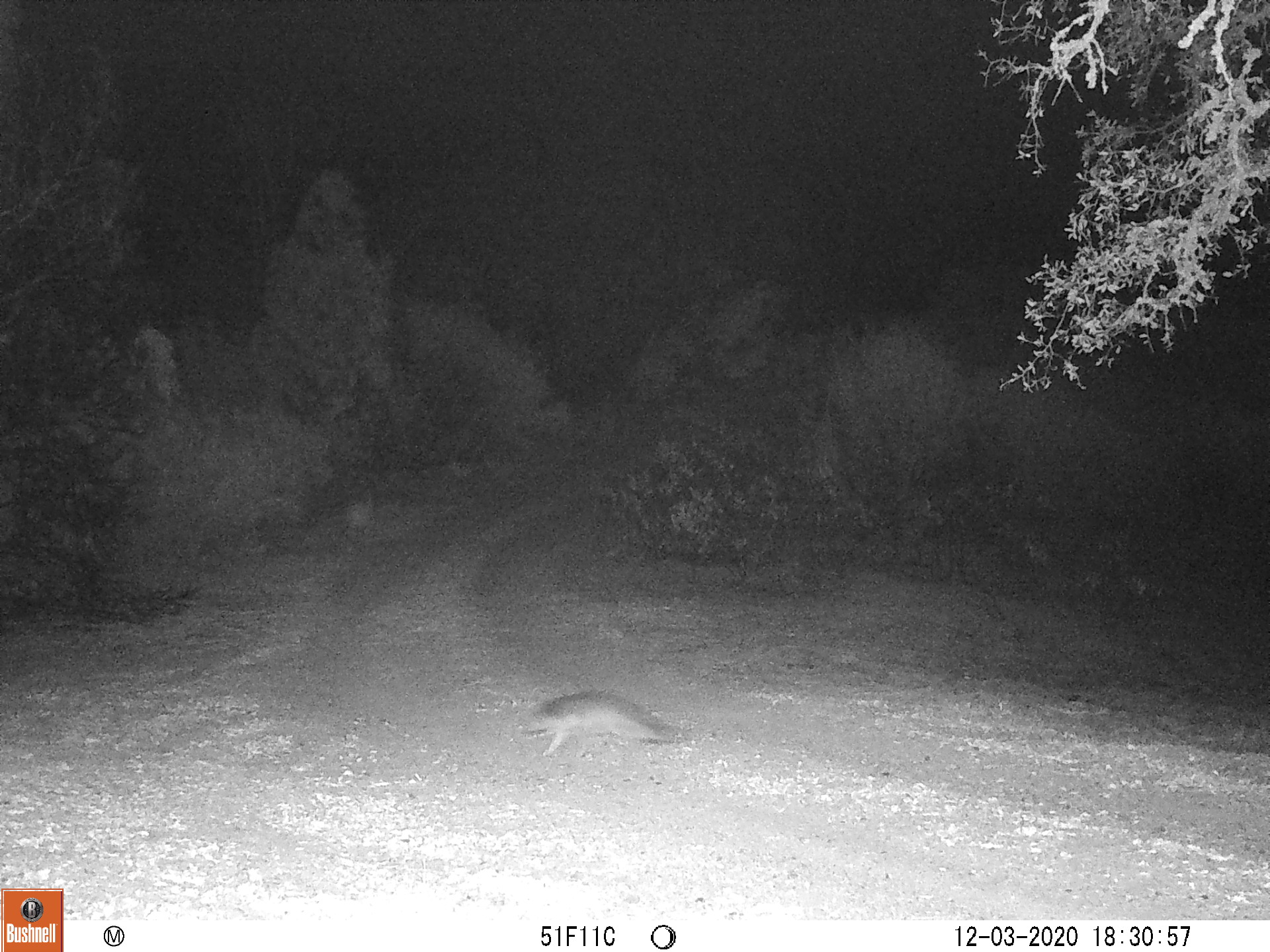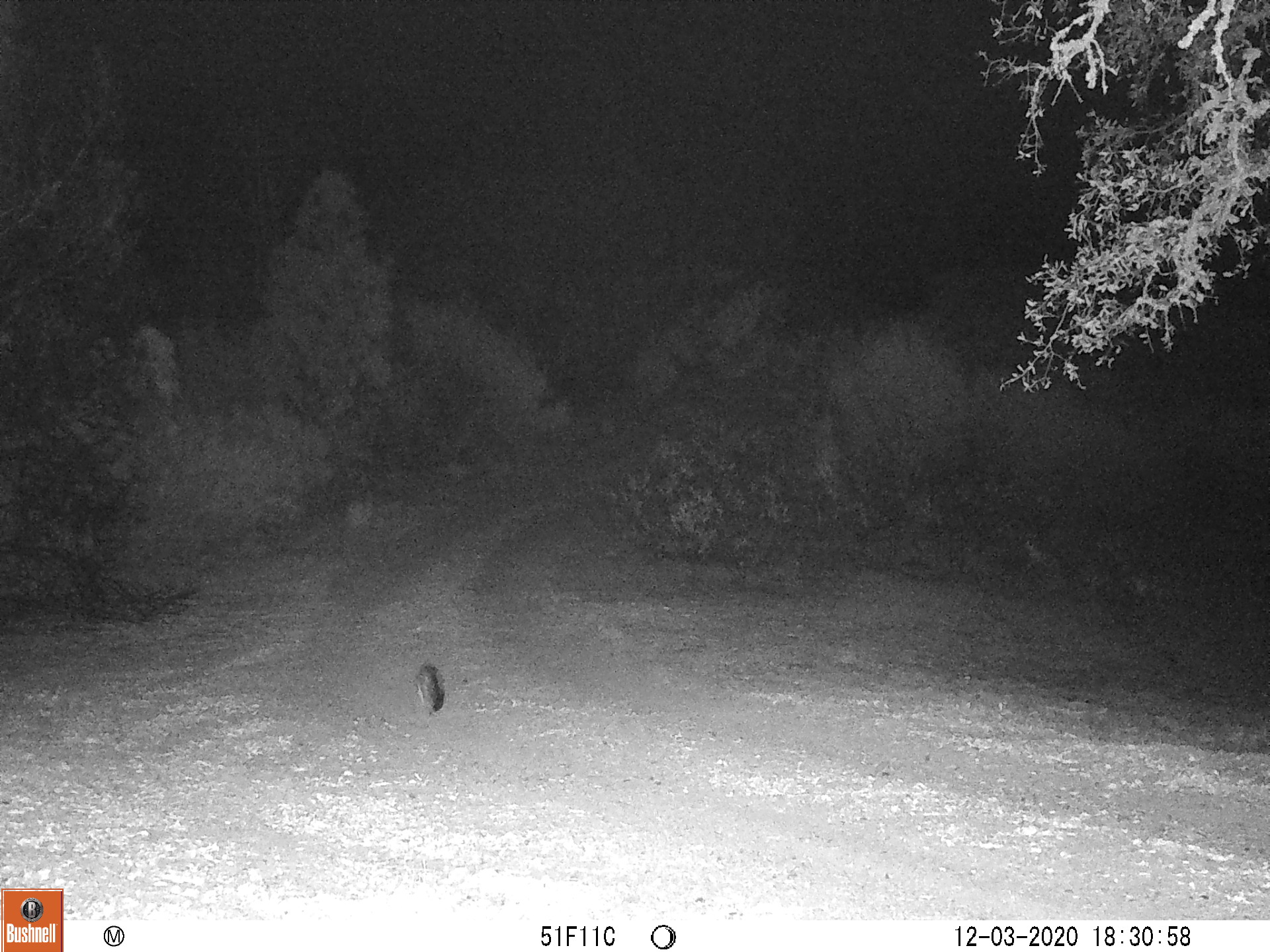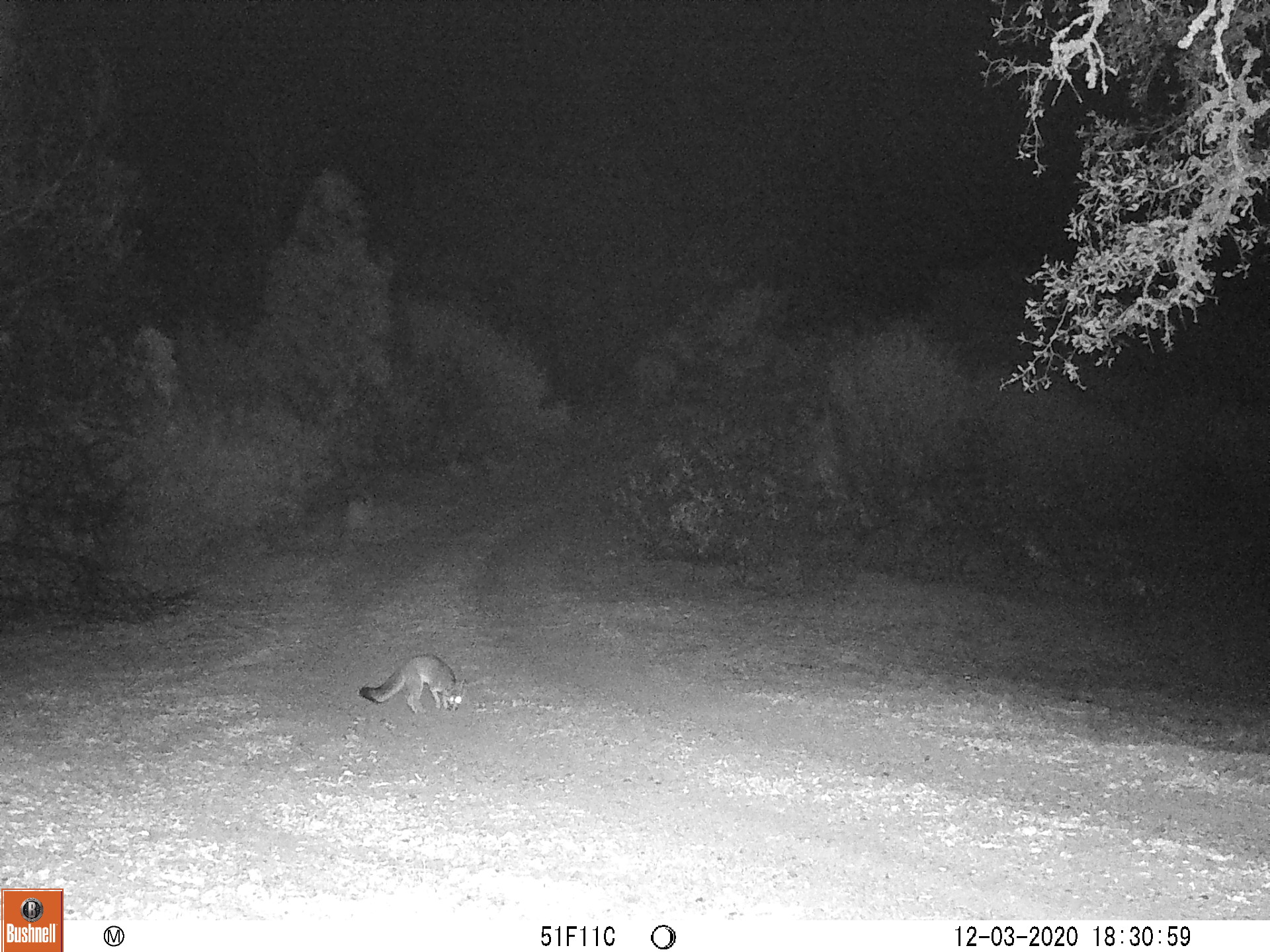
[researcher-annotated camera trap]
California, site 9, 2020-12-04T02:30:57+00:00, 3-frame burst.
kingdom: Animalia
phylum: Chordata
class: Mammalia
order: Carnivora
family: Canidae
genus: Urocyon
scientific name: Urocyon cinereoargenteus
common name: gray fox